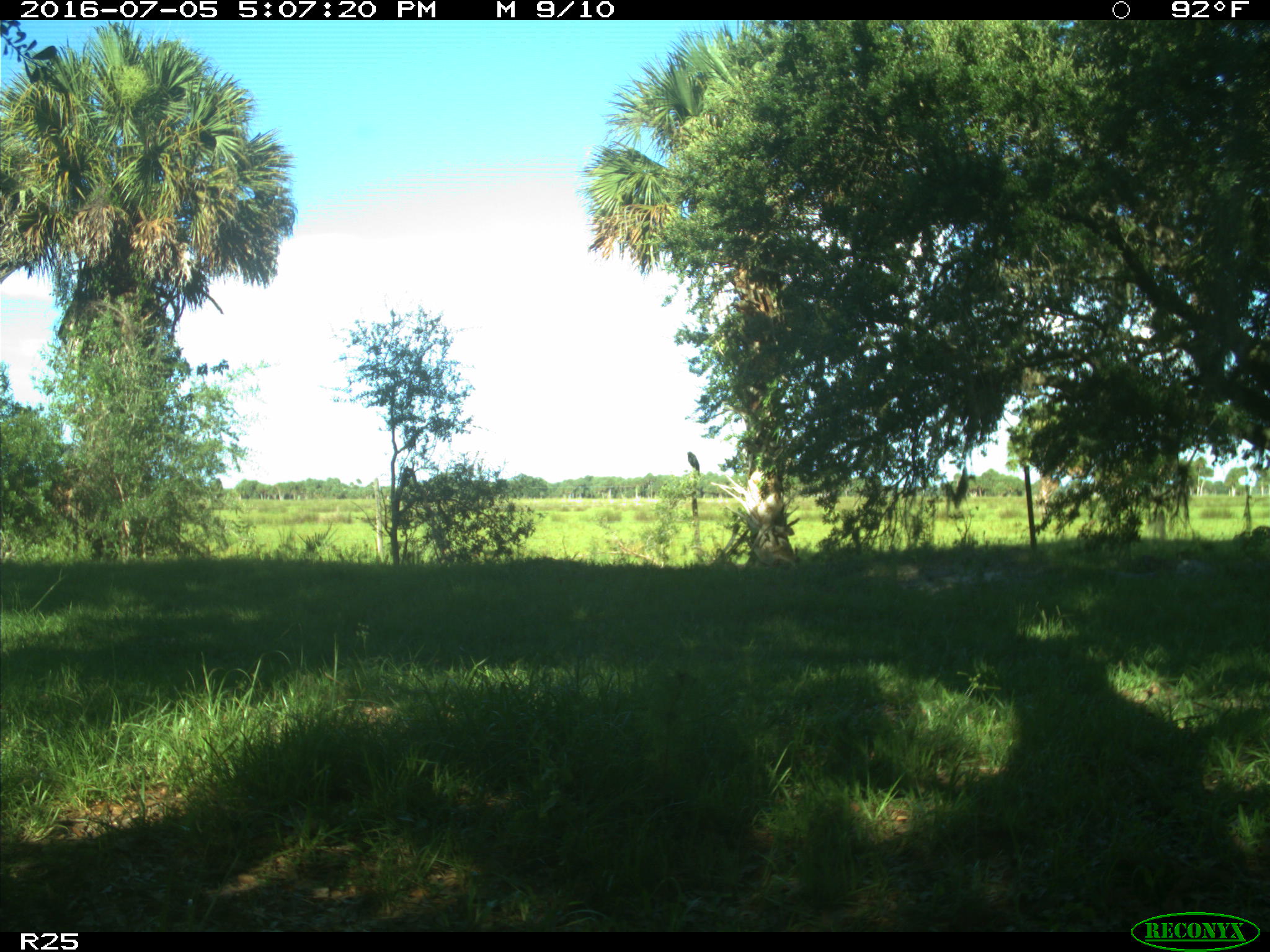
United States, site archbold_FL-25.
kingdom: Animalia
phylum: Chordata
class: Mammalia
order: Artiodactyla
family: Bovidae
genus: Bos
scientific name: Bos taurus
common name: domestic cow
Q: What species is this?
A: Bos taurus (domestic cow).